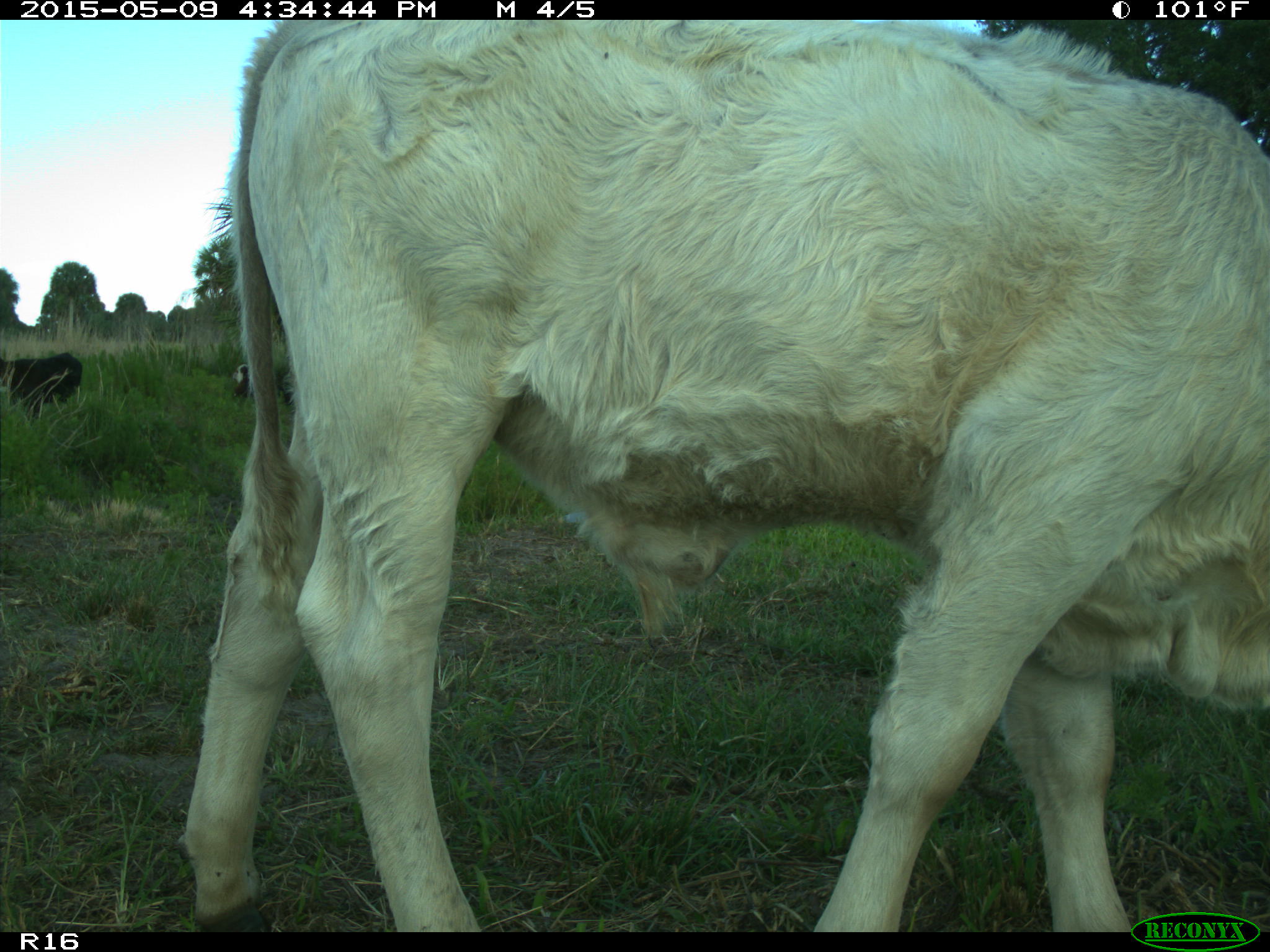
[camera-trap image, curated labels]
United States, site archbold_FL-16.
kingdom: Animalia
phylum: Chordata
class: Mammalia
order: Artiodactyla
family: Suidae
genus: Sus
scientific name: Sus scrofa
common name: wild boar